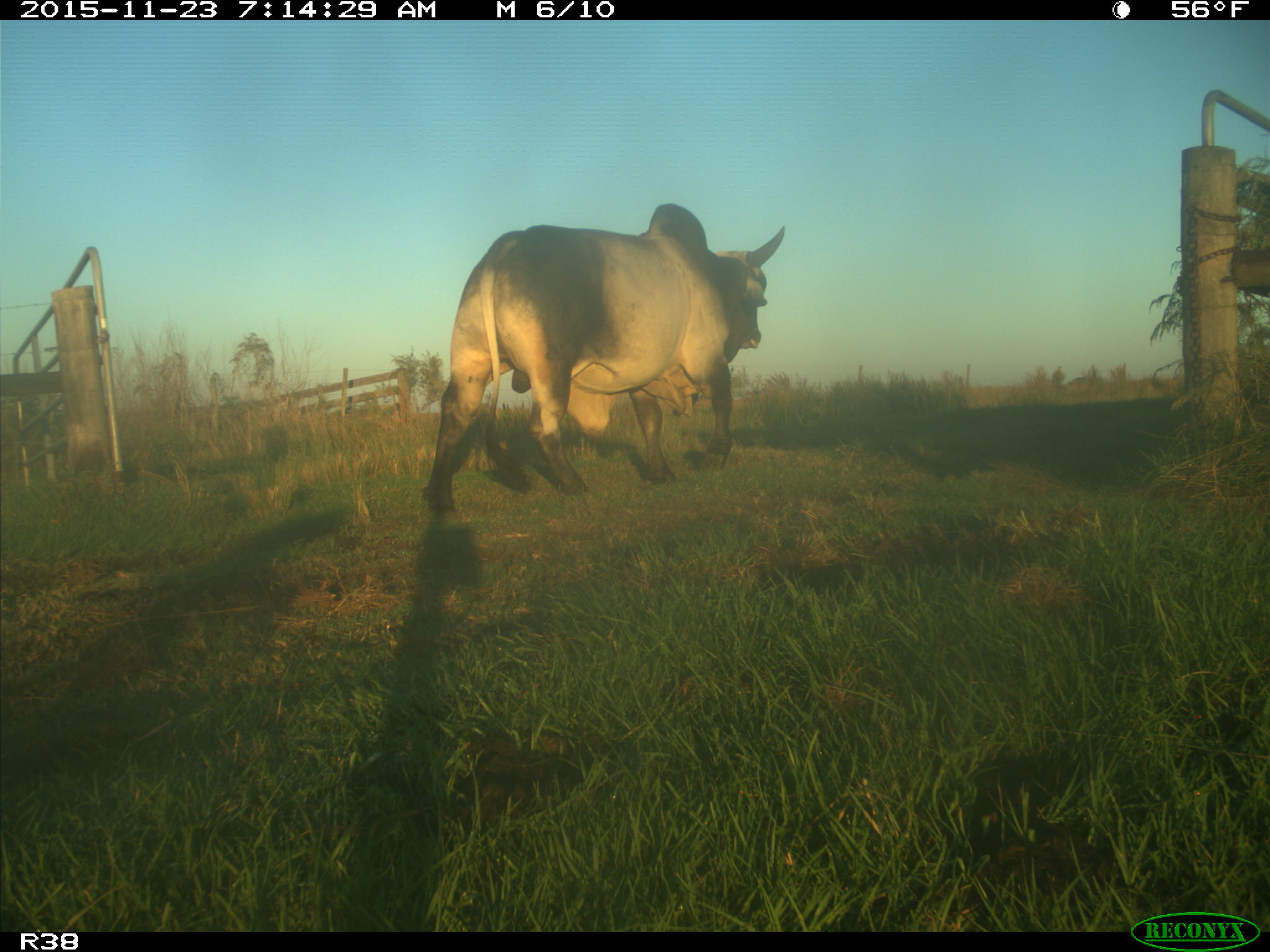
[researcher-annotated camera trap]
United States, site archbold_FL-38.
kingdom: Animalia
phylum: Chordata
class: Mammalia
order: Artiodactyla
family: Bovidae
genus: Bos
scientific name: Bos taurus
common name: domestic cow